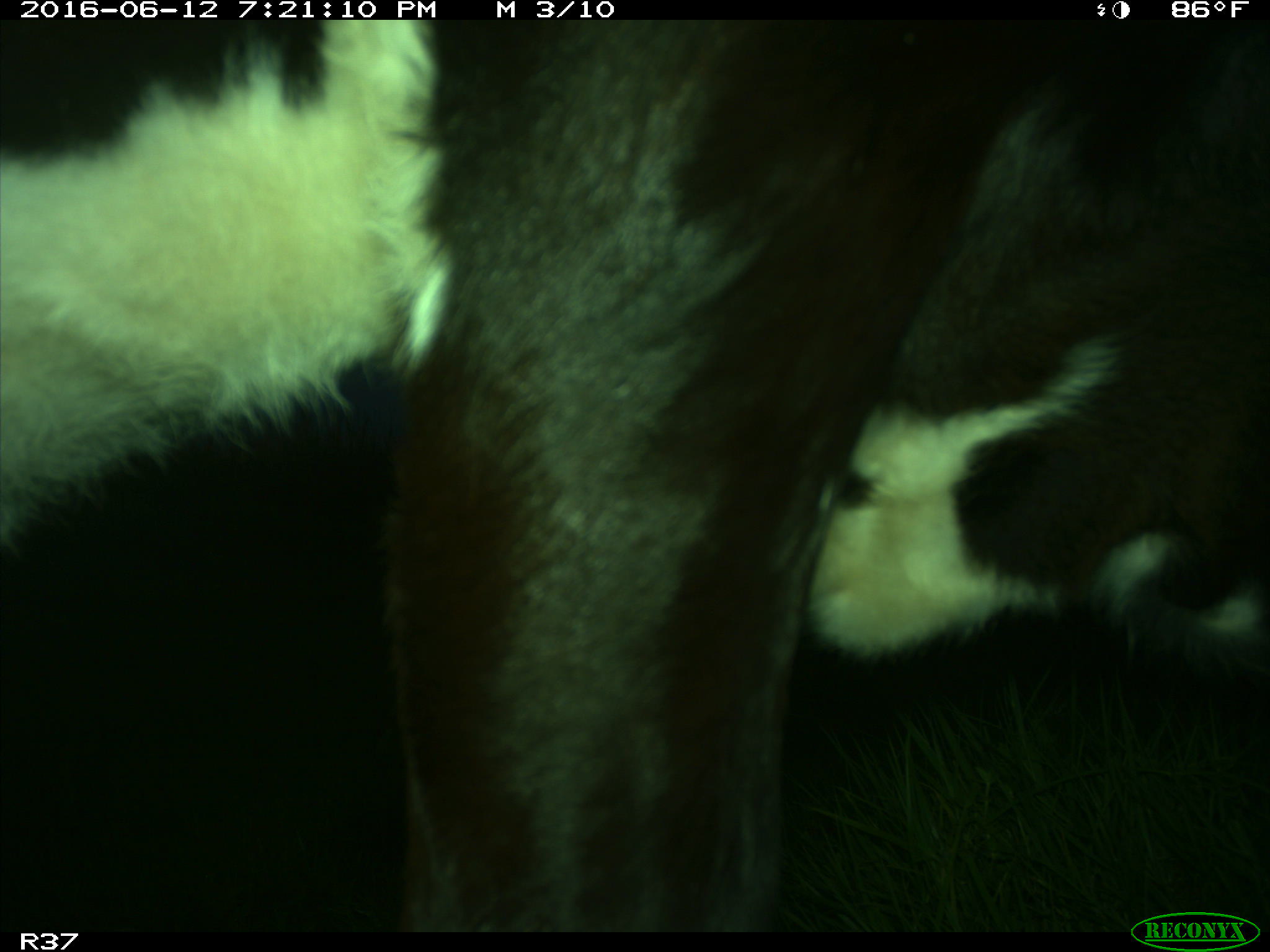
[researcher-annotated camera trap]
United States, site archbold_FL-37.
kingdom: Animalia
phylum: Chordata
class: Mammalia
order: Artiodactyla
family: Bovidae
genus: Bos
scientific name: Bos taurus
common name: domestic cow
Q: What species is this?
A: Bos taurus (domestic cow).